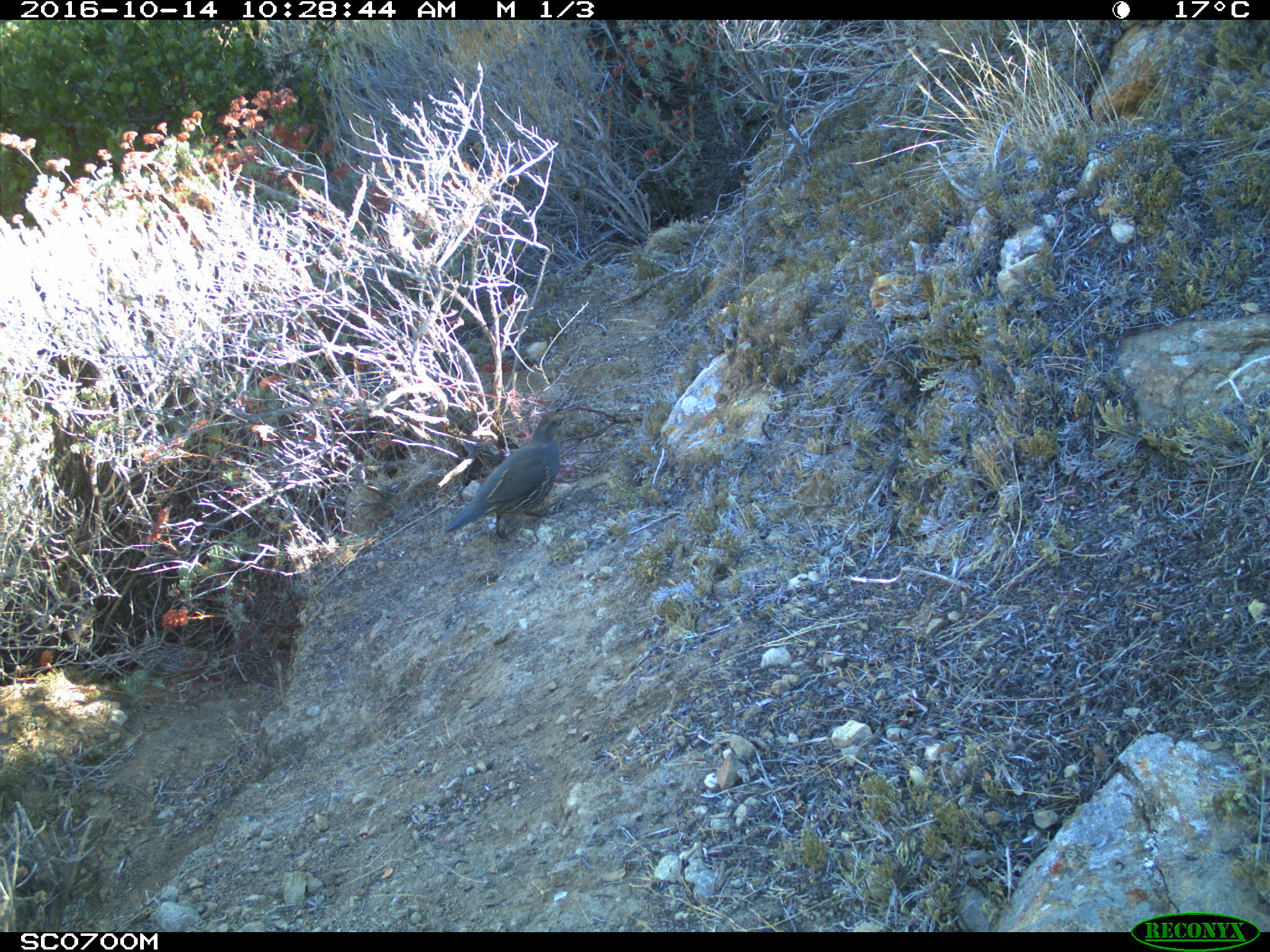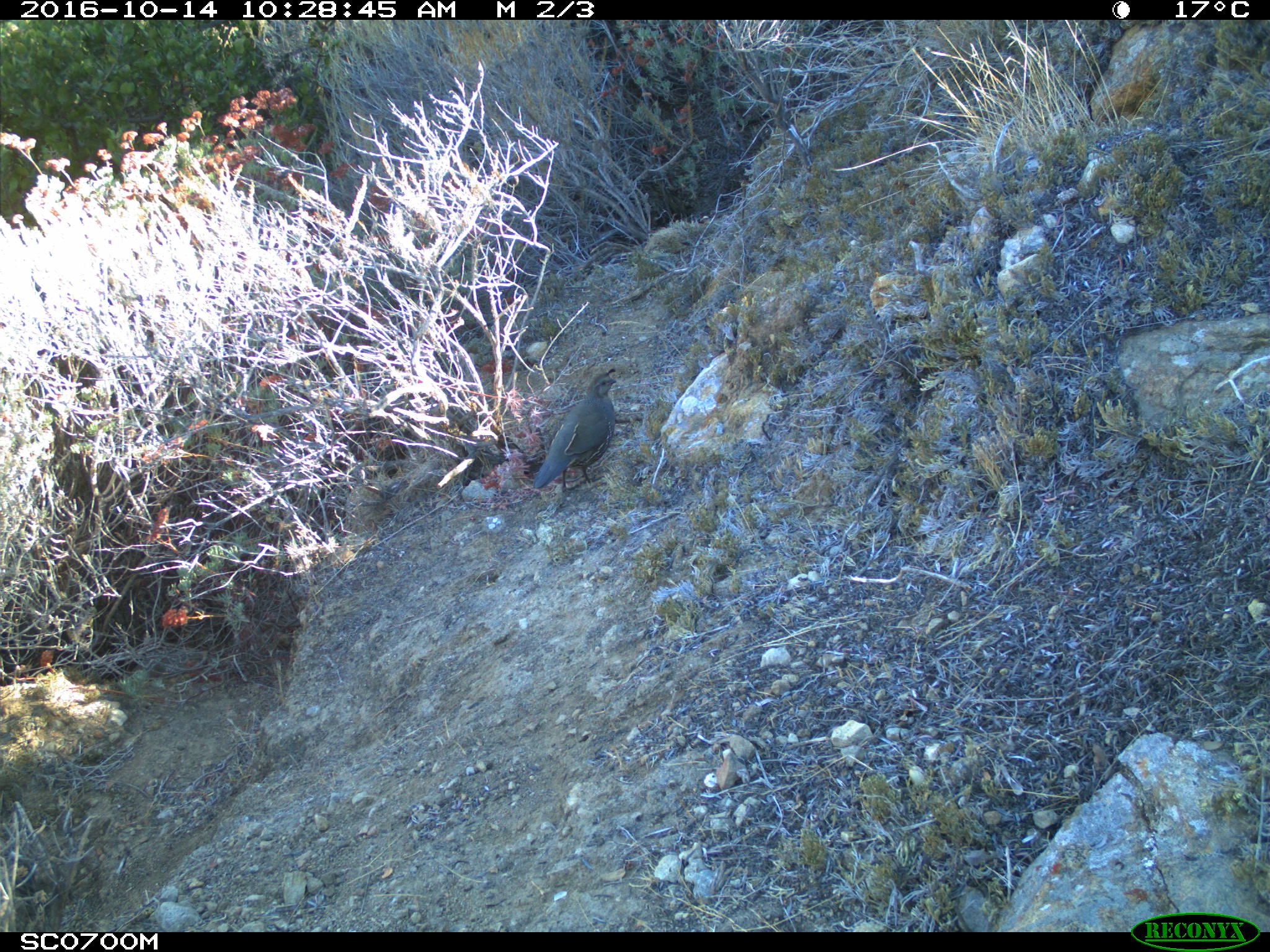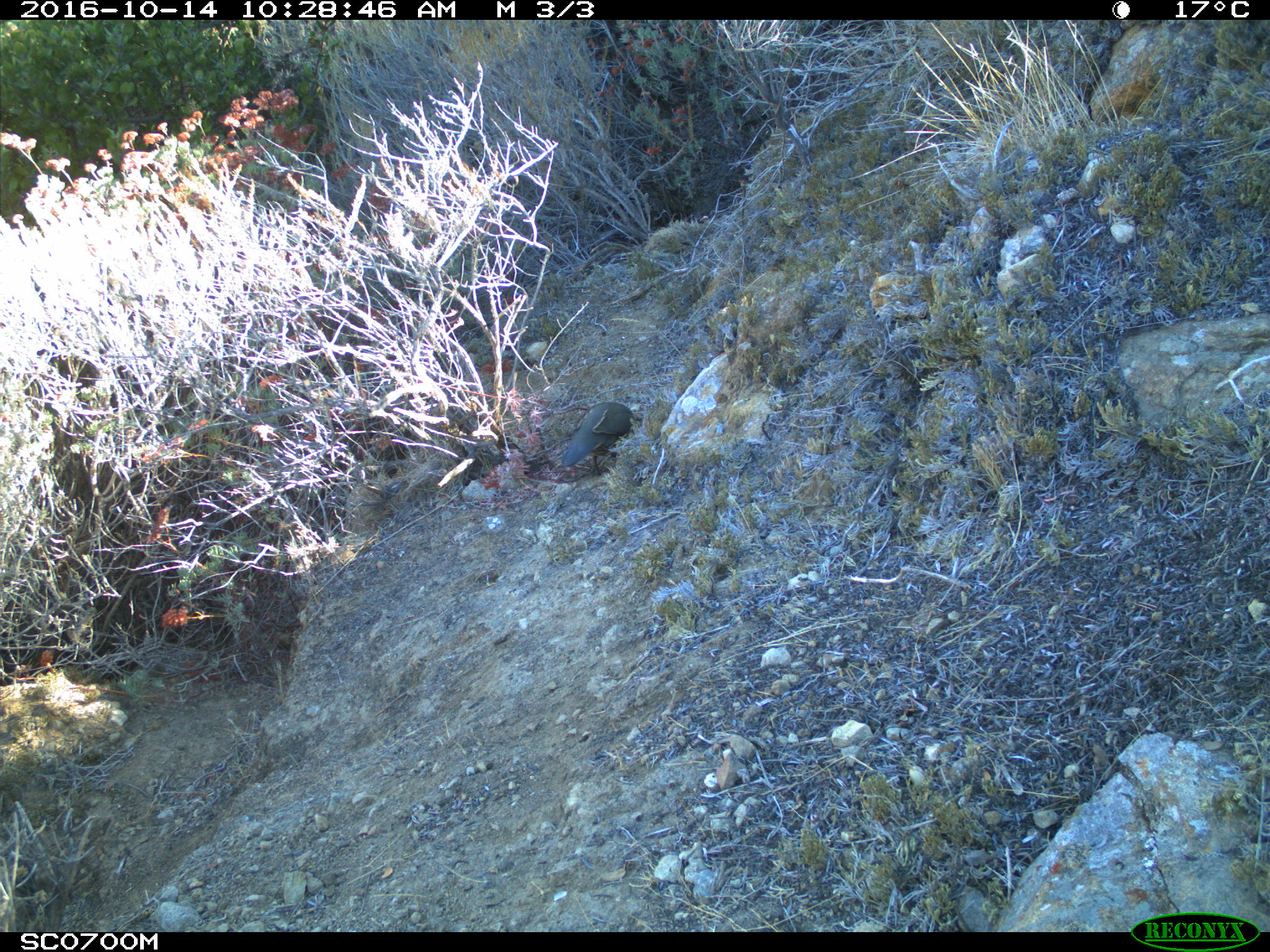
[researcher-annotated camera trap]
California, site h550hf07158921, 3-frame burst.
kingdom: Animalia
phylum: Chordata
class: Aves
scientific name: Aves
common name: bird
Bird (Aves).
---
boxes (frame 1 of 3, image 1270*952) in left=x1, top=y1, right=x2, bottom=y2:
bird: left=442, top=407, right=567, bottom=542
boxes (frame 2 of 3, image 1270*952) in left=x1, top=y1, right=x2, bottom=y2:
bird: left=533, top=367, right=617, bottom=493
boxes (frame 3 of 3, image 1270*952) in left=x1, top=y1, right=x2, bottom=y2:
bird: left=561, top=401, right=633, bottom=474